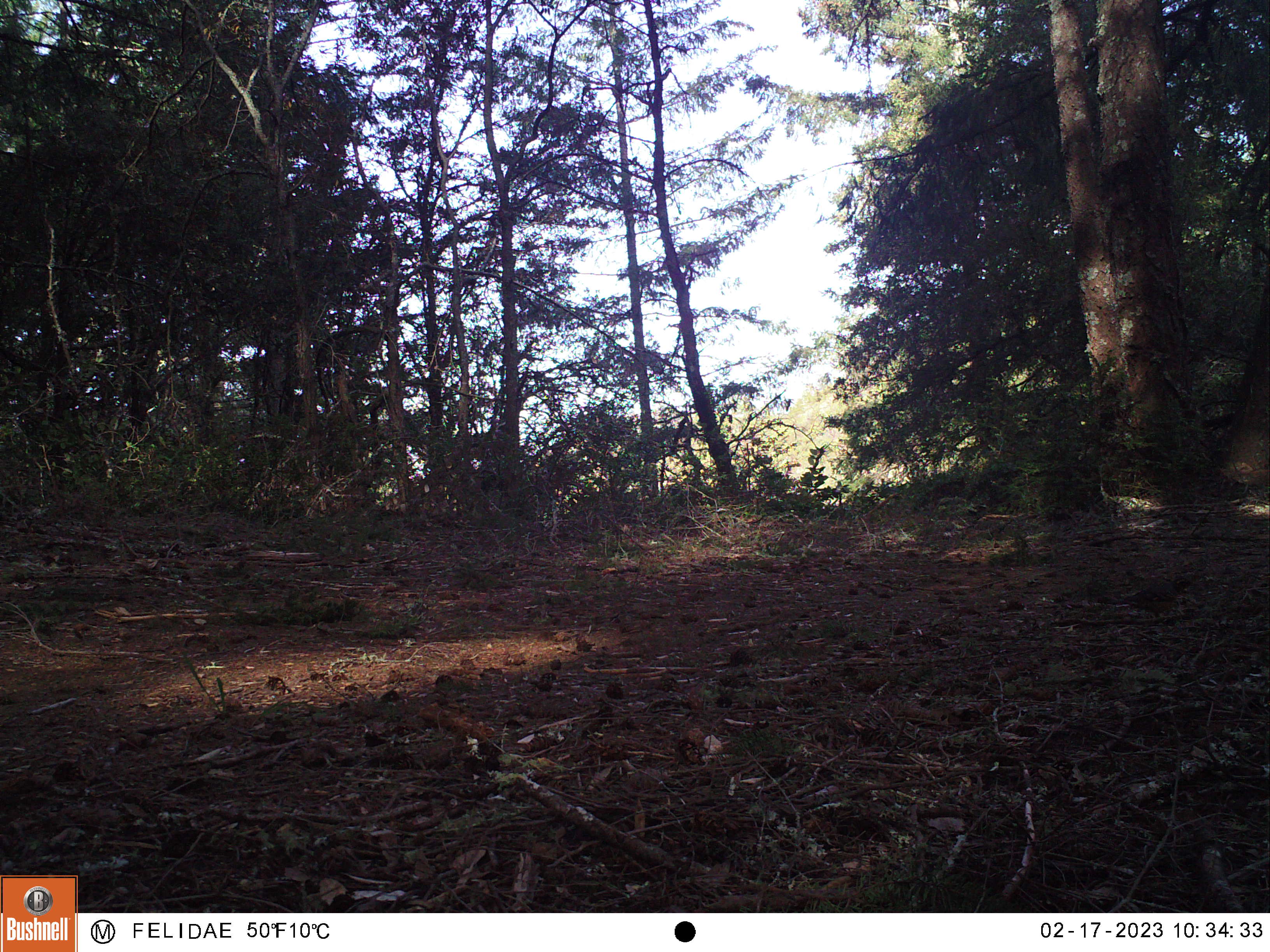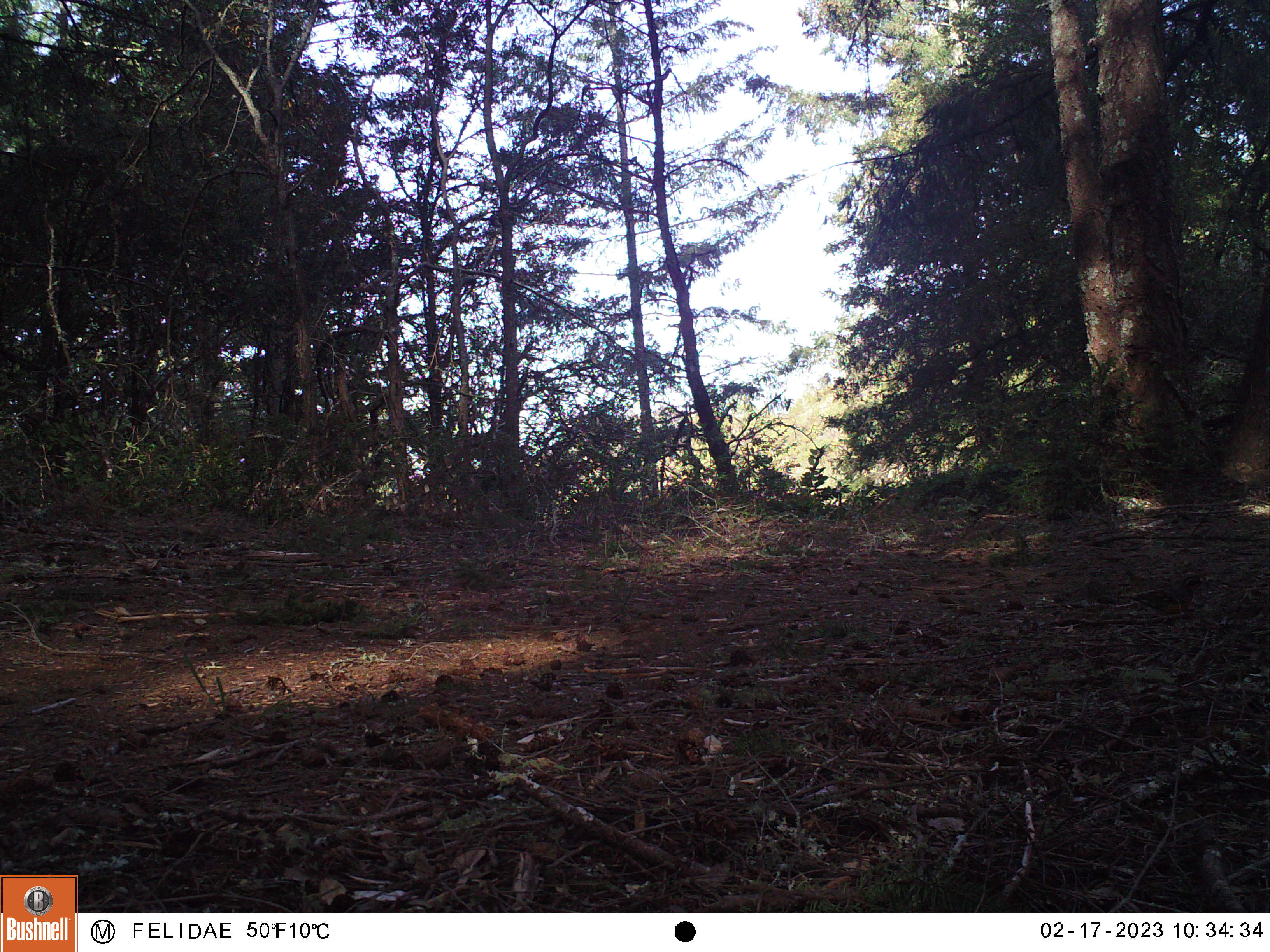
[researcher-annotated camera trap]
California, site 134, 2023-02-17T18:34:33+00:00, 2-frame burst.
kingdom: Animalia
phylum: Chordata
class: Aves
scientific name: Aves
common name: bird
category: unknown bird